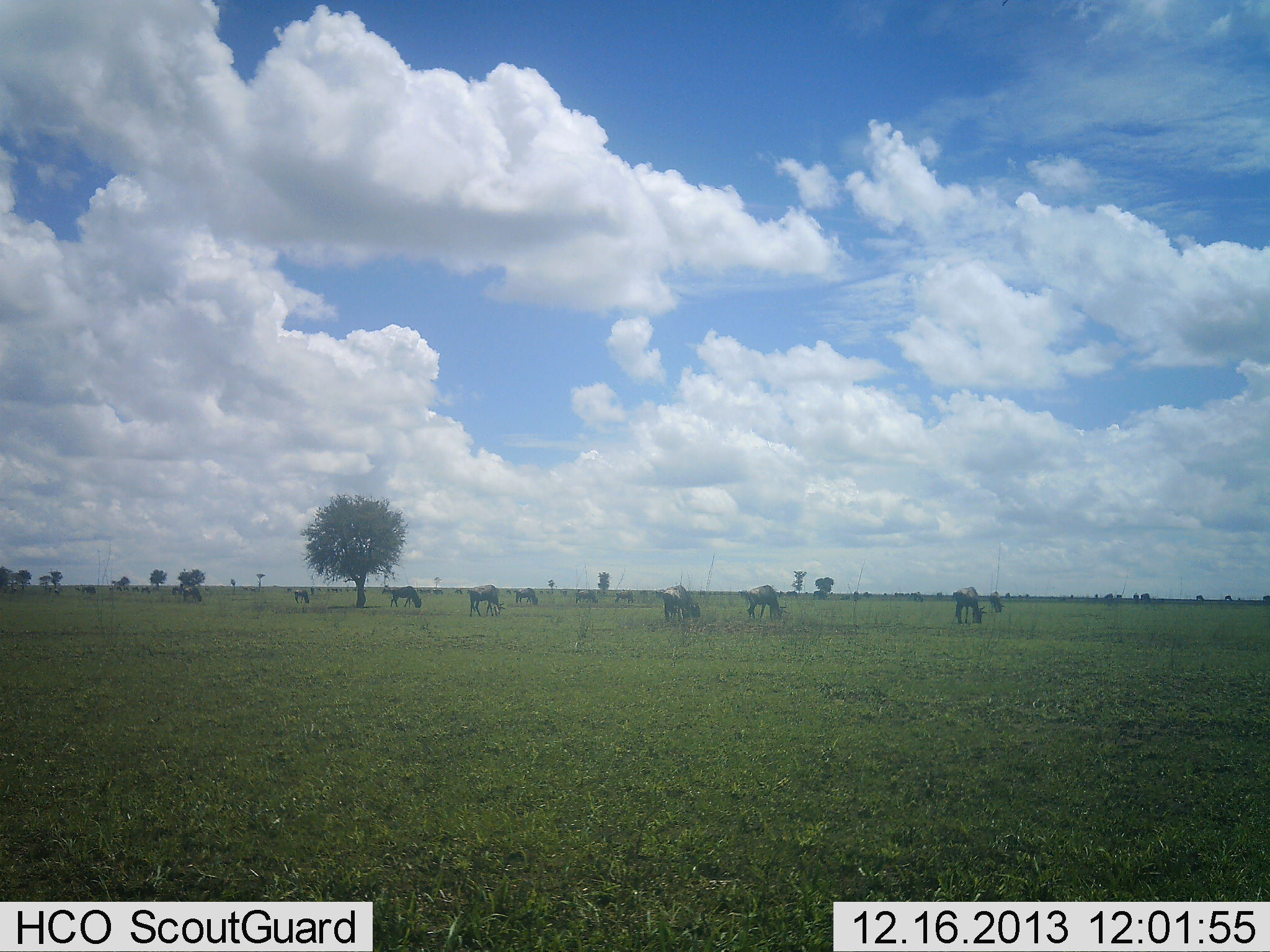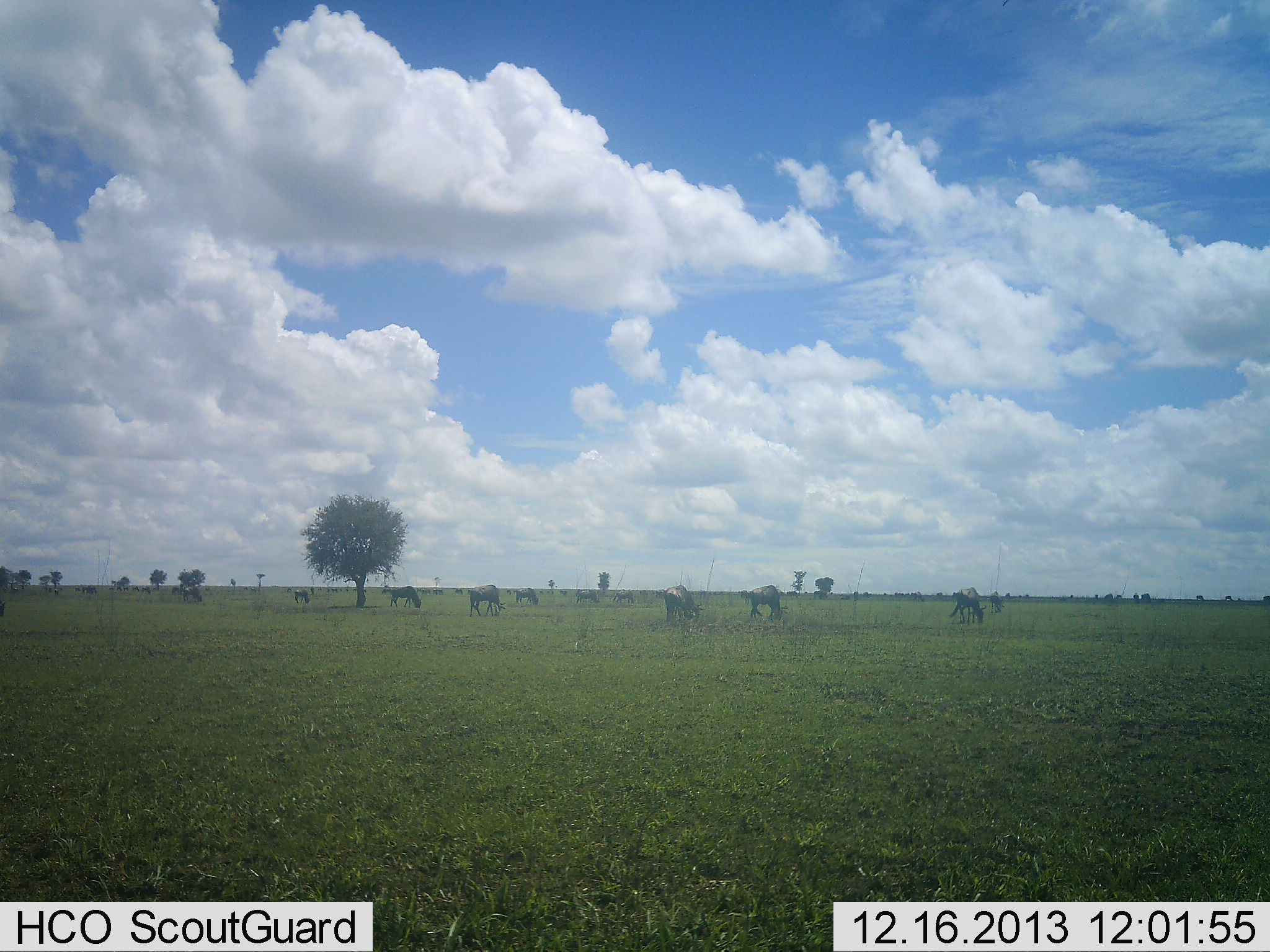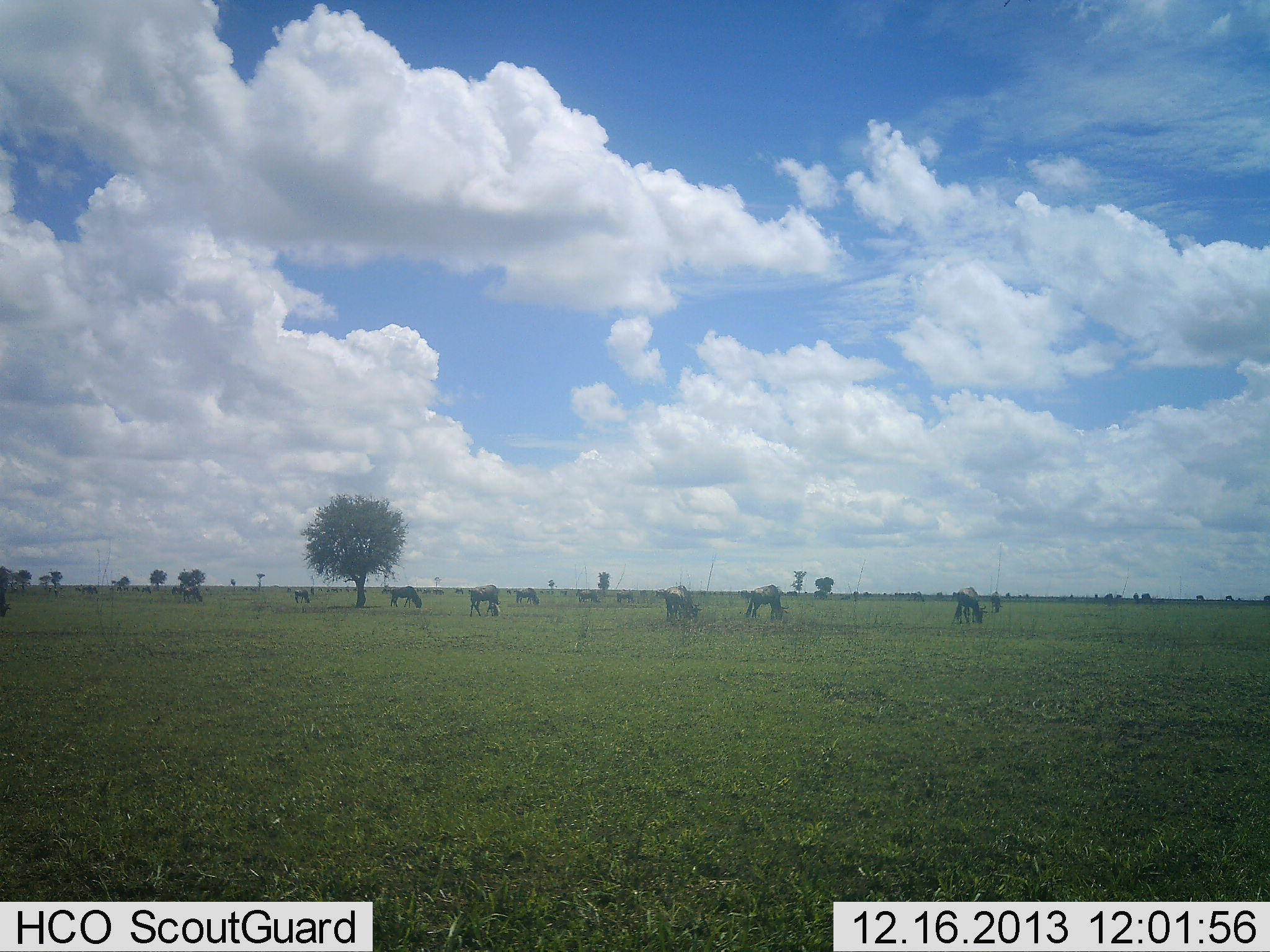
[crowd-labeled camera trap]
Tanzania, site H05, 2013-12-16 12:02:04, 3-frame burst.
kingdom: Animalia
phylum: Chordata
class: Mammalia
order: Artiodactyla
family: Bovidae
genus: Connochaetes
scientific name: Connochaetes taurinus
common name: blue wildebeest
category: wildebeest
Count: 11-50.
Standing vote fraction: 9%.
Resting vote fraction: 0%.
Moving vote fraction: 27%.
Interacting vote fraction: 0%.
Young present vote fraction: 0%.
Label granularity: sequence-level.